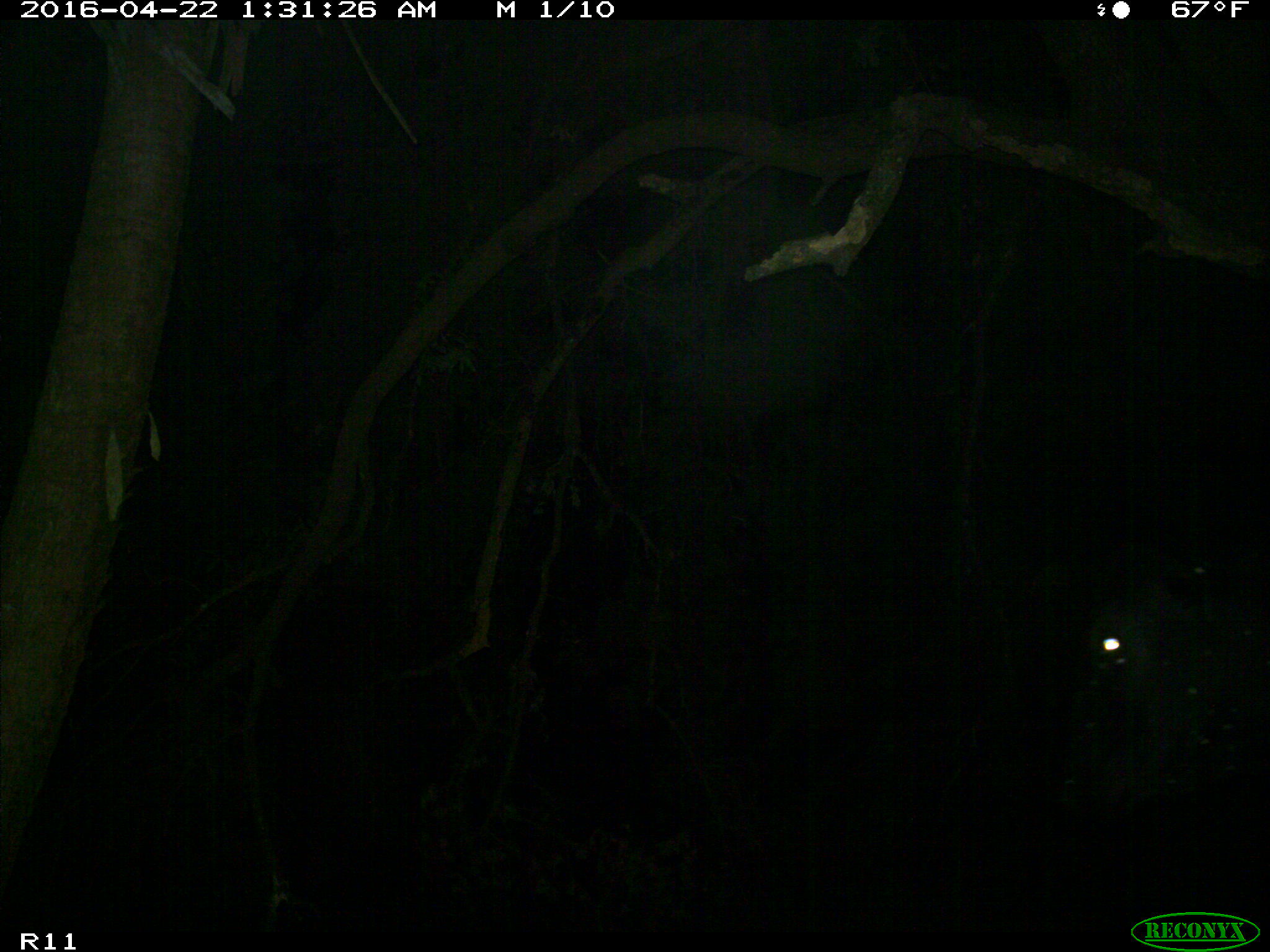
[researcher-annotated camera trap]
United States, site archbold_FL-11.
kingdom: Animalia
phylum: Chordata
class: Mammalia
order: Artiodactyla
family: Bovidae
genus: Bos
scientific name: Bos taurus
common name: domestic cow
Bos taurus (domestic cow).